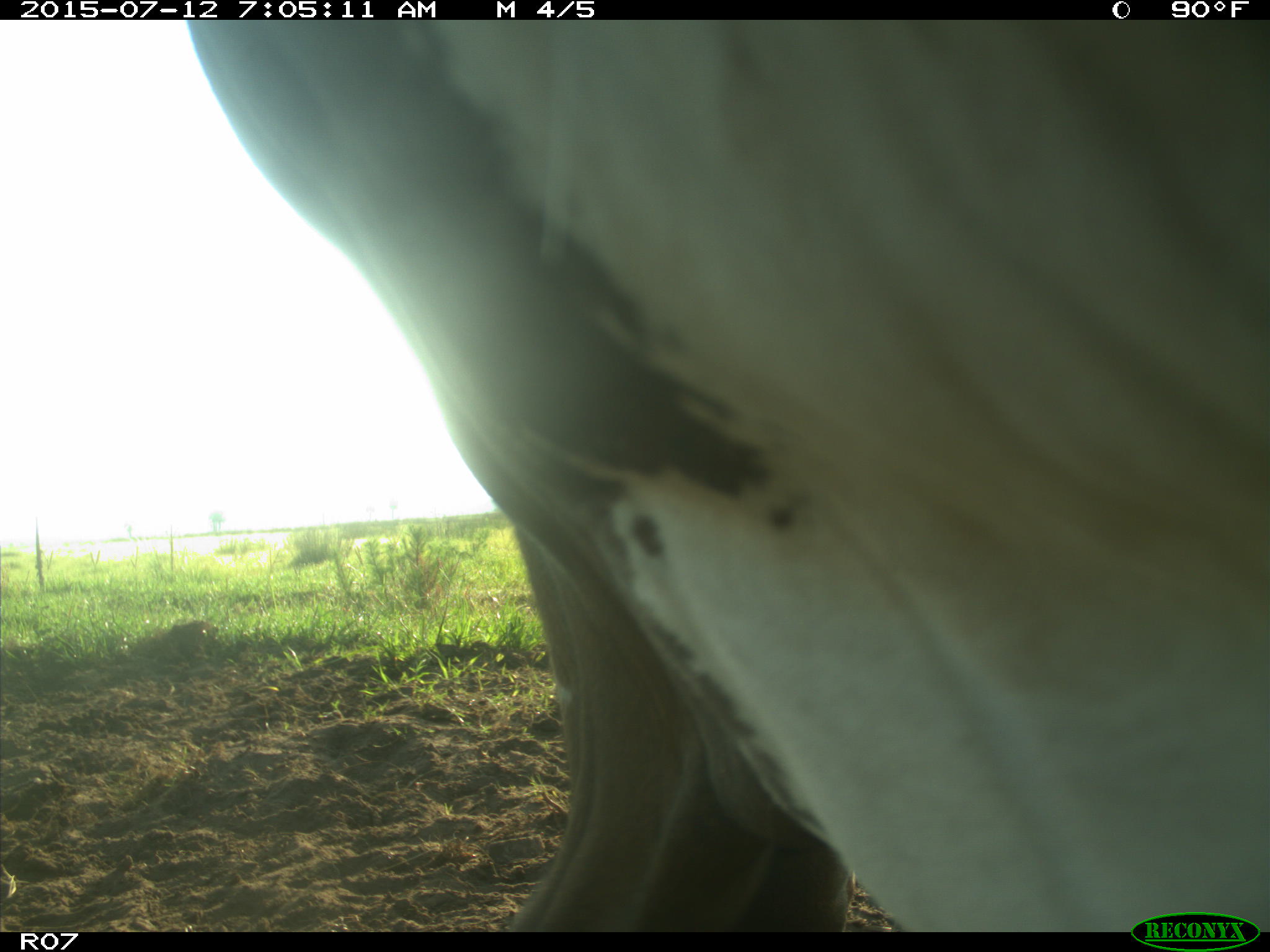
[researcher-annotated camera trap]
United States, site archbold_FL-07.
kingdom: Animalia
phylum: Chordata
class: Mammalia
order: Artiodactyla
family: Bovidae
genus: Bos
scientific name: Bos taurus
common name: domestic cow